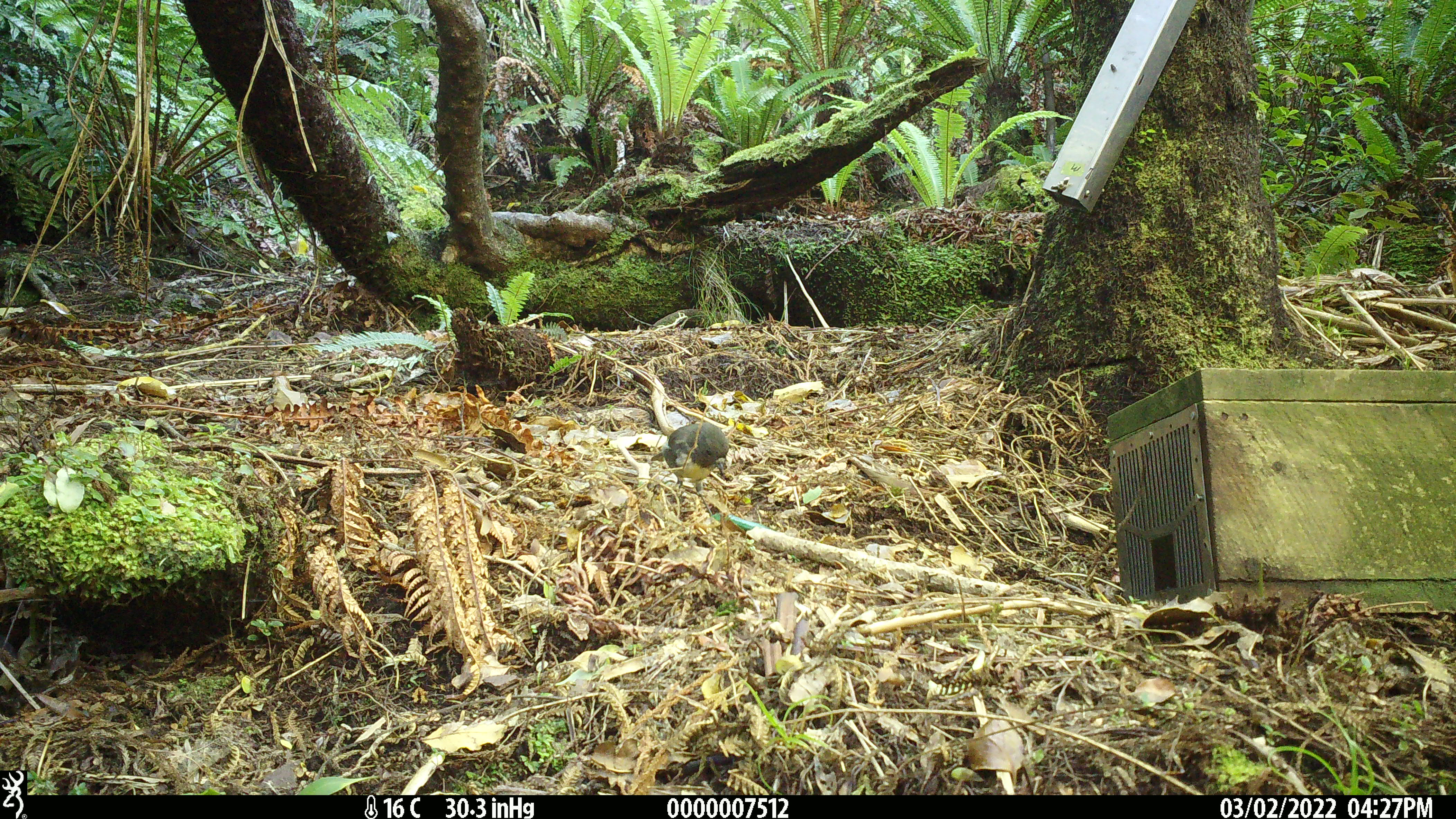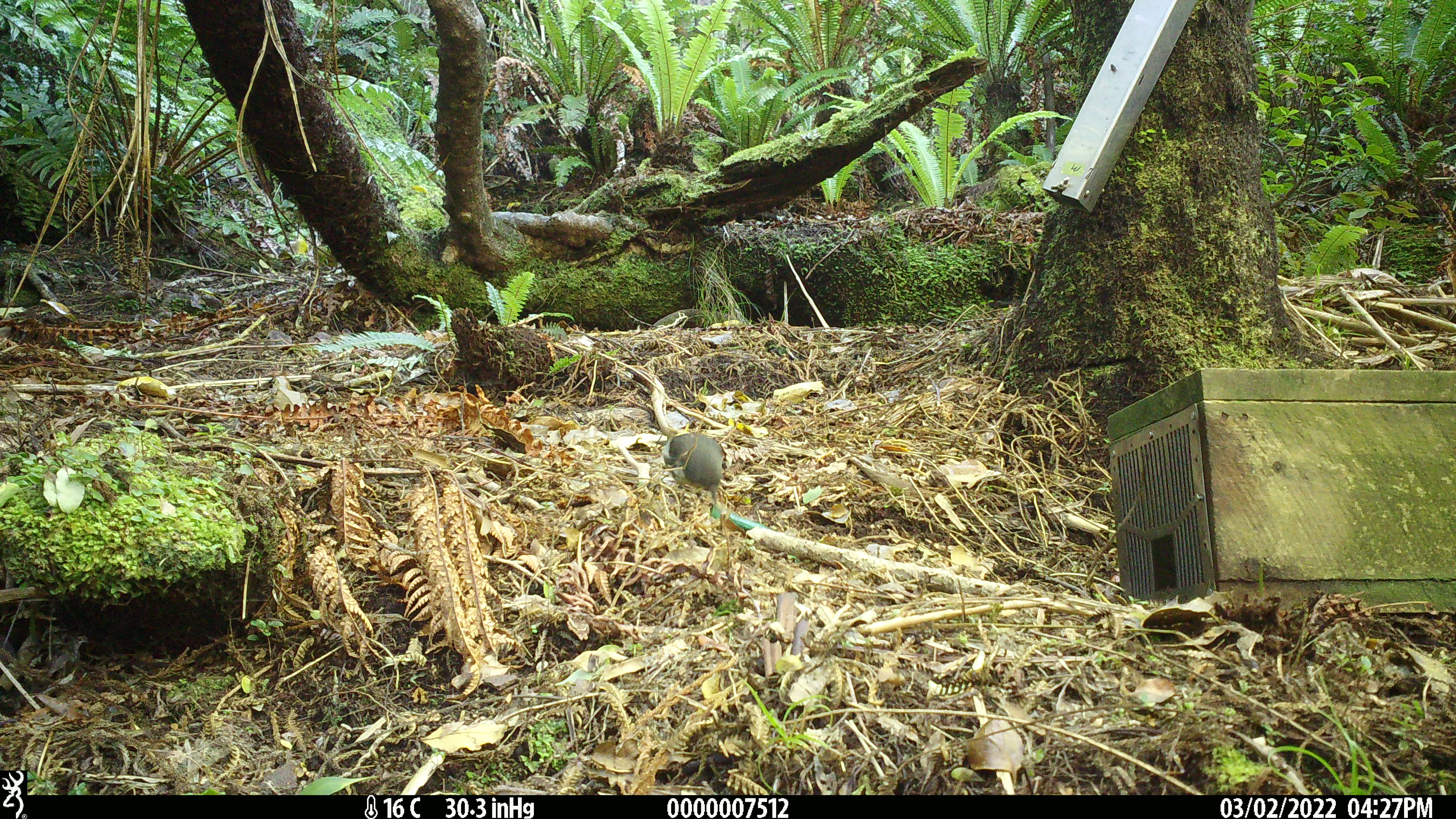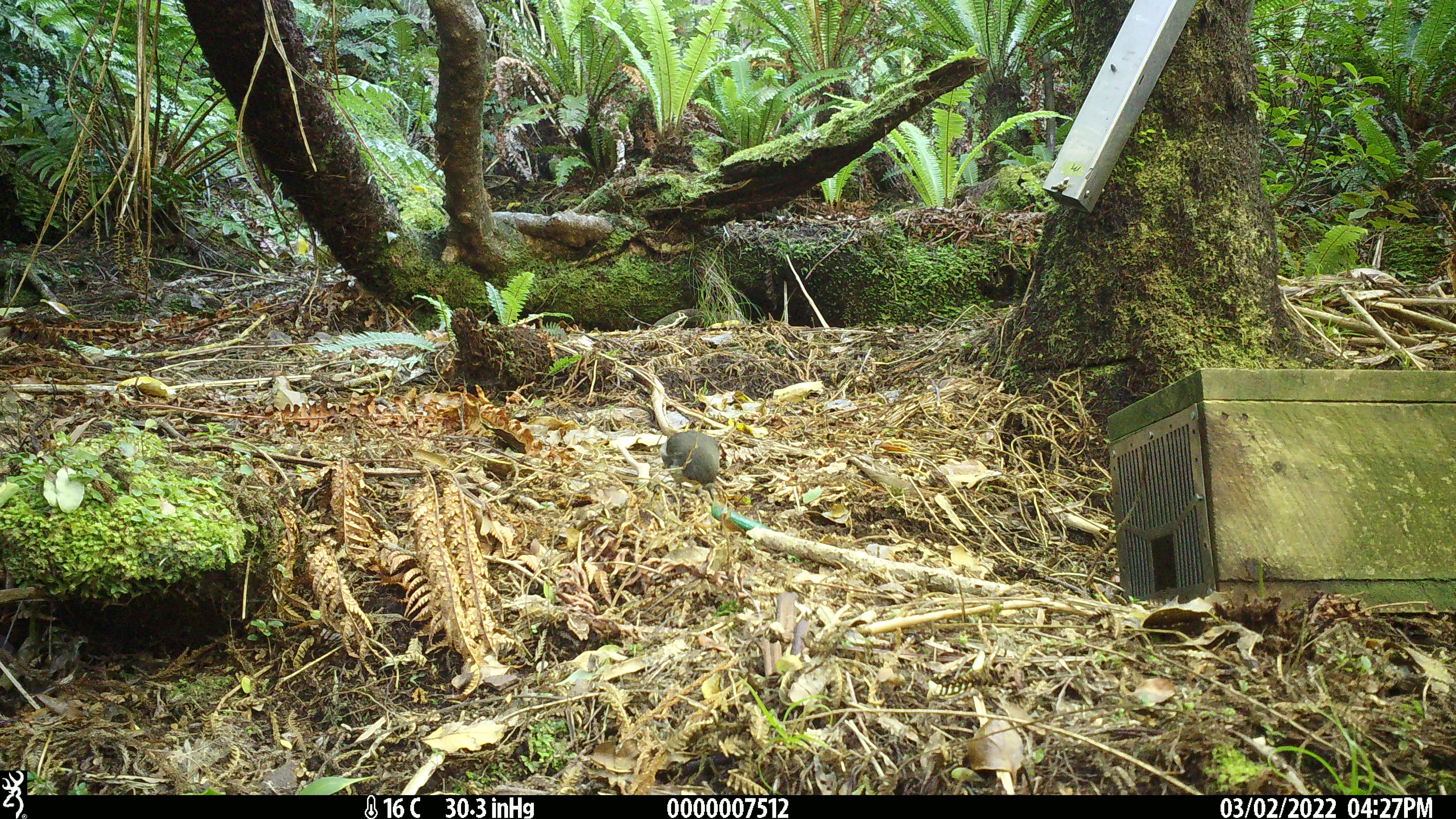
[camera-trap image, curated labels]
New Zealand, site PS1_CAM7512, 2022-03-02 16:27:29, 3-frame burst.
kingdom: Animalia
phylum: Chordata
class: Aves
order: Passeriformes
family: Petroicidae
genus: Petroica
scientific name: Petroica australis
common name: new zealand robin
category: robin